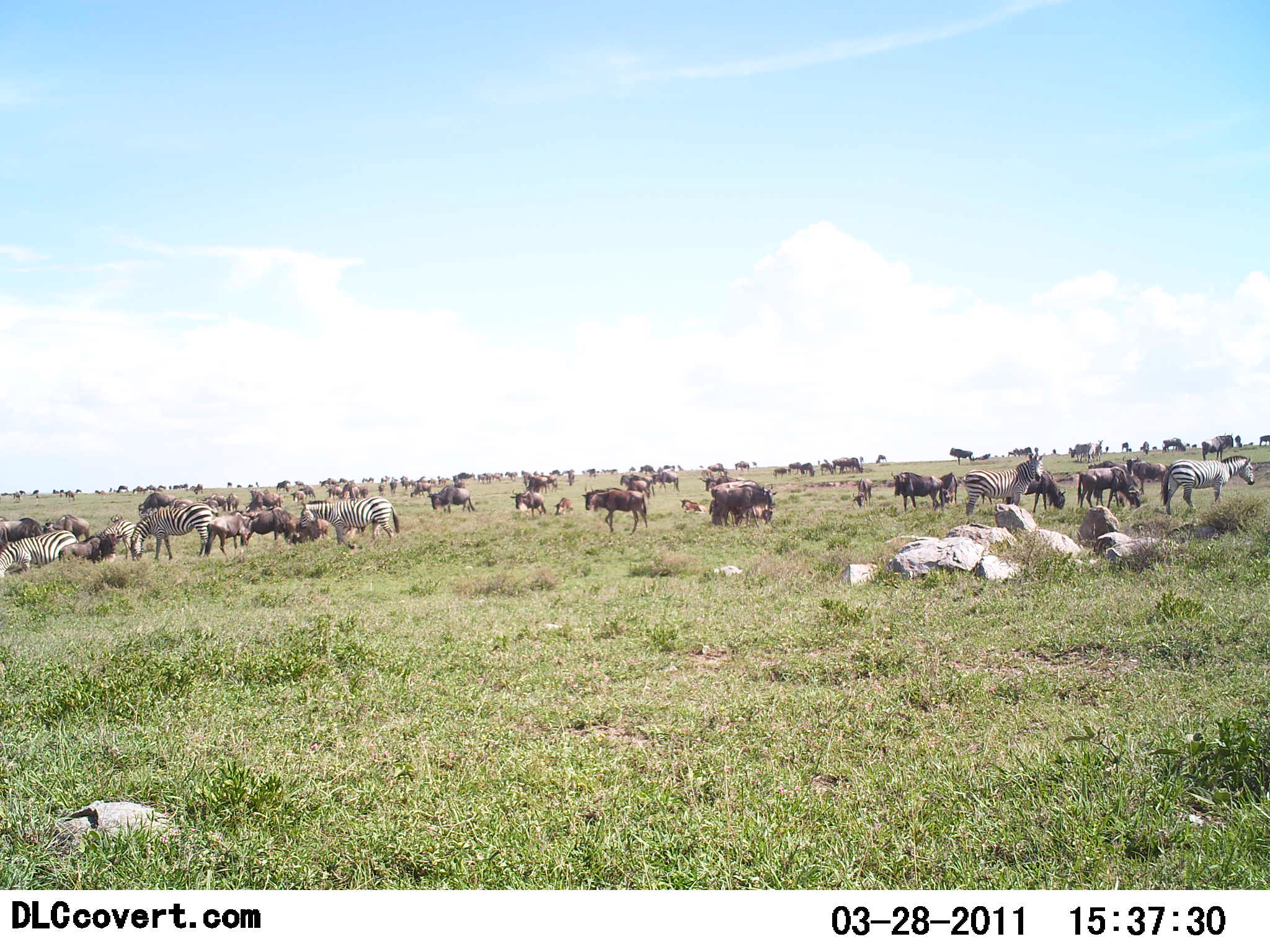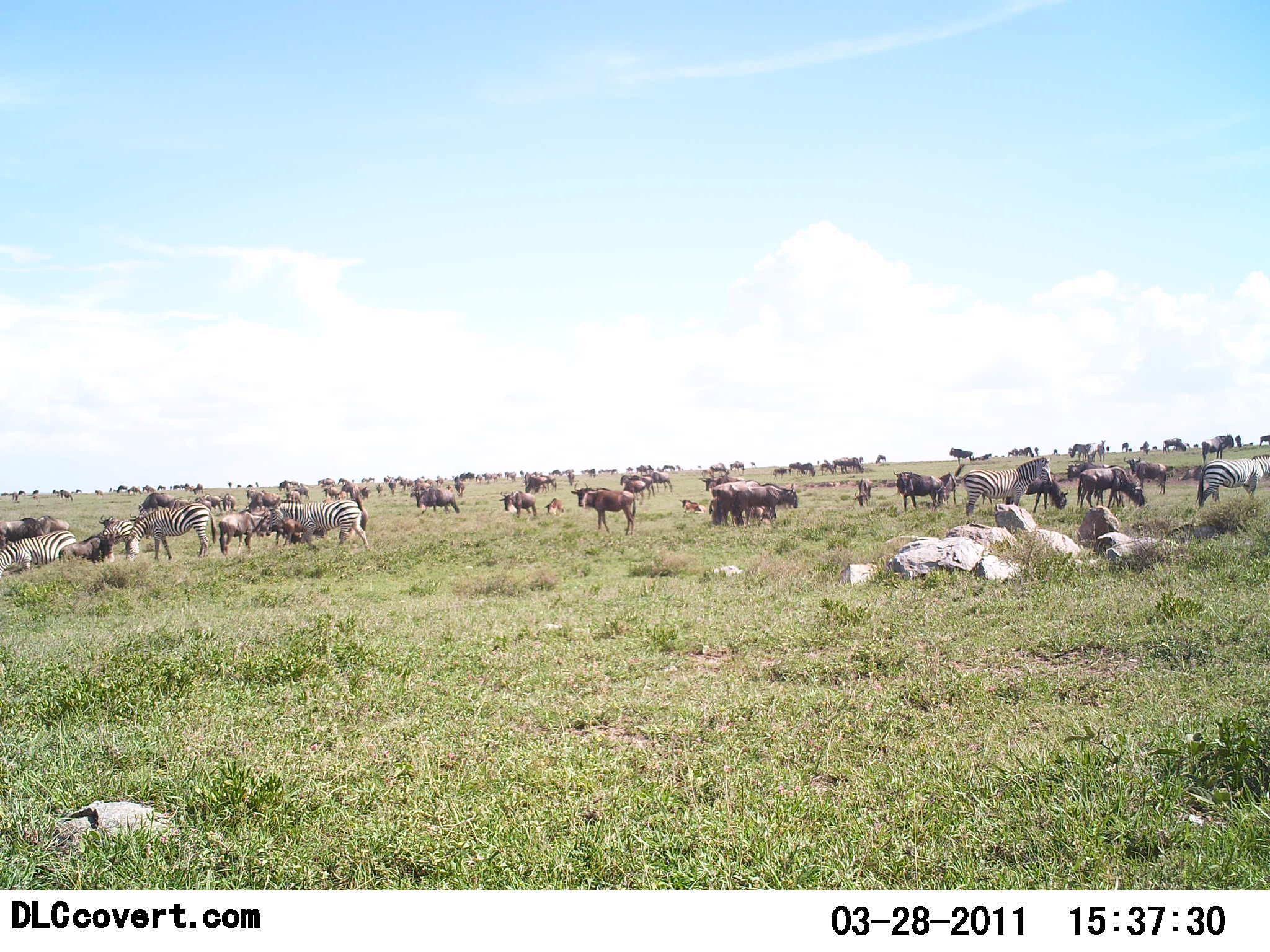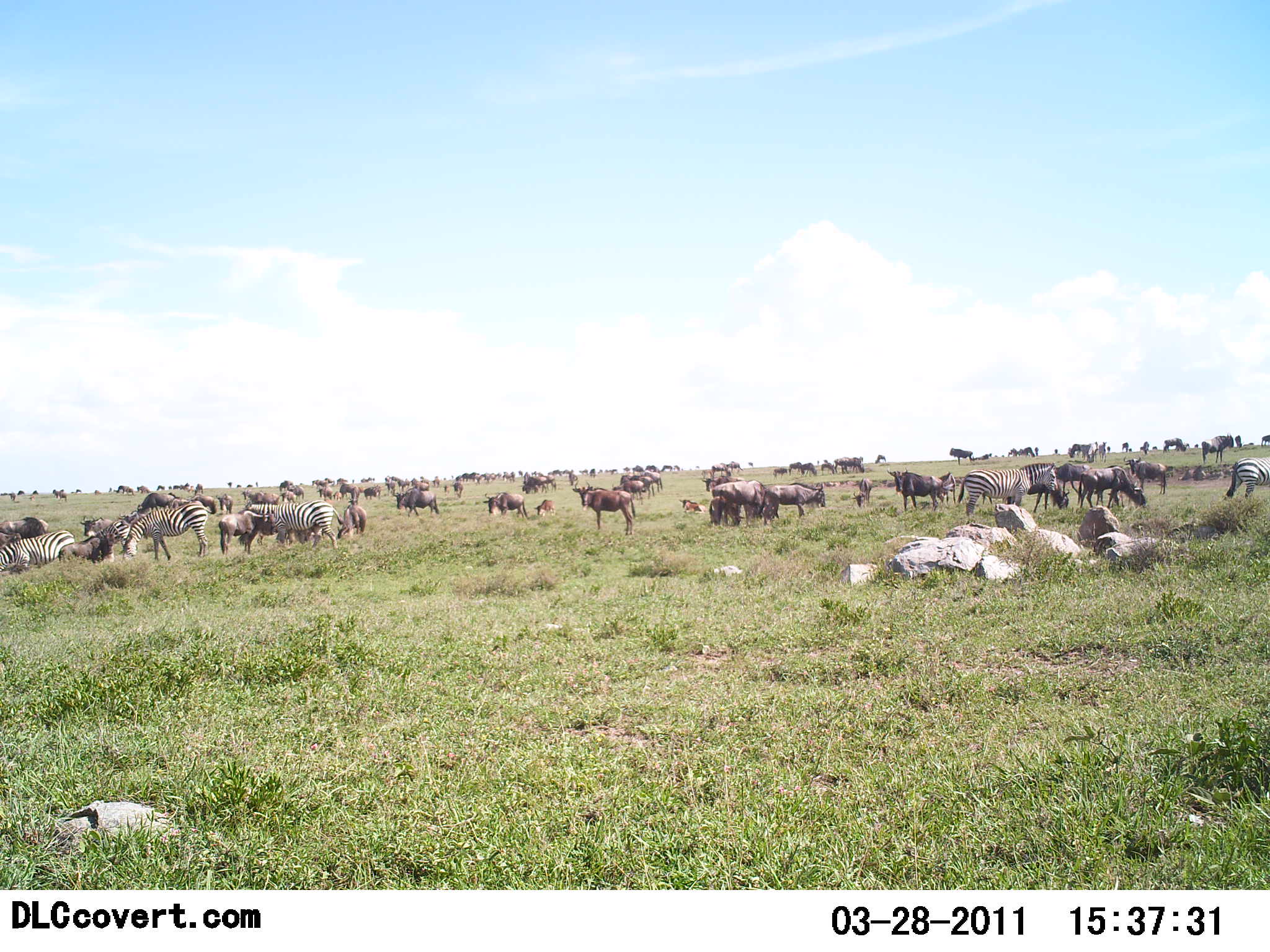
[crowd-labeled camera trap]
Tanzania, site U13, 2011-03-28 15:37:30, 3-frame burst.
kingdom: Animalia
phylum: Chordata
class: Mammalia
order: Artiodactyla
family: Bovidae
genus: Connochaetes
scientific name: Connochaetes taurinus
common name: blue wildebeest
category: wildebeest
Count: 11-50.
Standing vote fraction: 69%.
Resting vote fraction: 31%.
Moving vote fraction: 54%.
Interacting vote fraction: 8%.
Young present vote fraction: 15%.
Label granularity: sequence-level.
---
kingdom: Animalia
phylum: Chordata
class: Mammalia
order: Perissodactyla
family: Equidae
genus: Equus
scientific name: Equus quagga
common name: plains zebra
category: zebra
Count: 8.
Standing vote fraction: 71%.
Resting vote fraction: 18%.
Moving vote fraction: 65%.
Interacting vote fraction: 18%.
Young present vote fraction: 0%.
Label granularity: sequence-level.